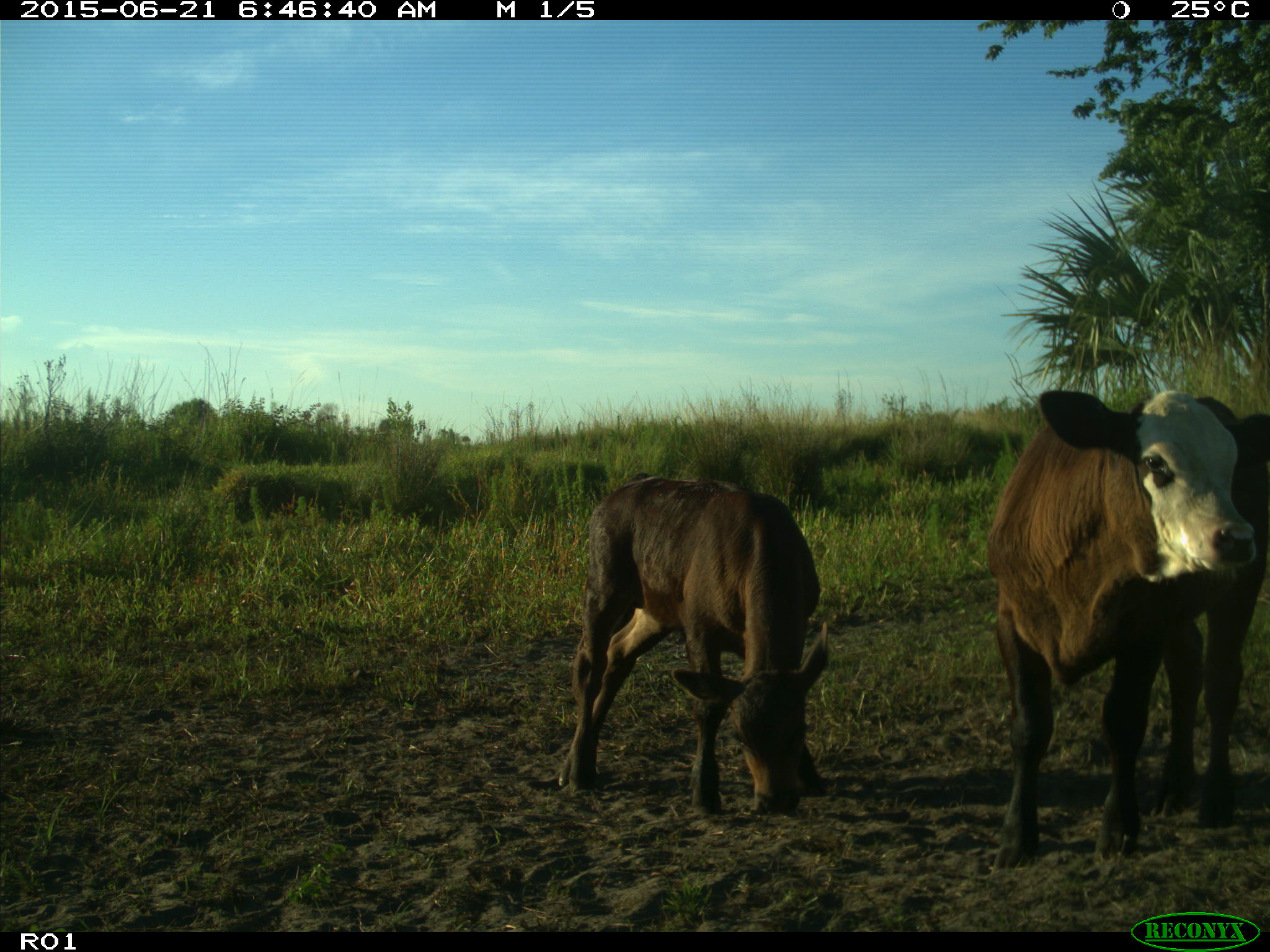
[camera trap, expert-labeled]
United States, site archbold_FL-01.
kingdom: Animalia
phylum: Chordata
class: Mammalia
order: Artiodactyla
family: Bovidae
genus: Bos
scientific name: Bos taurus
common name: domestic cow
Bos taurus (domestic cow).